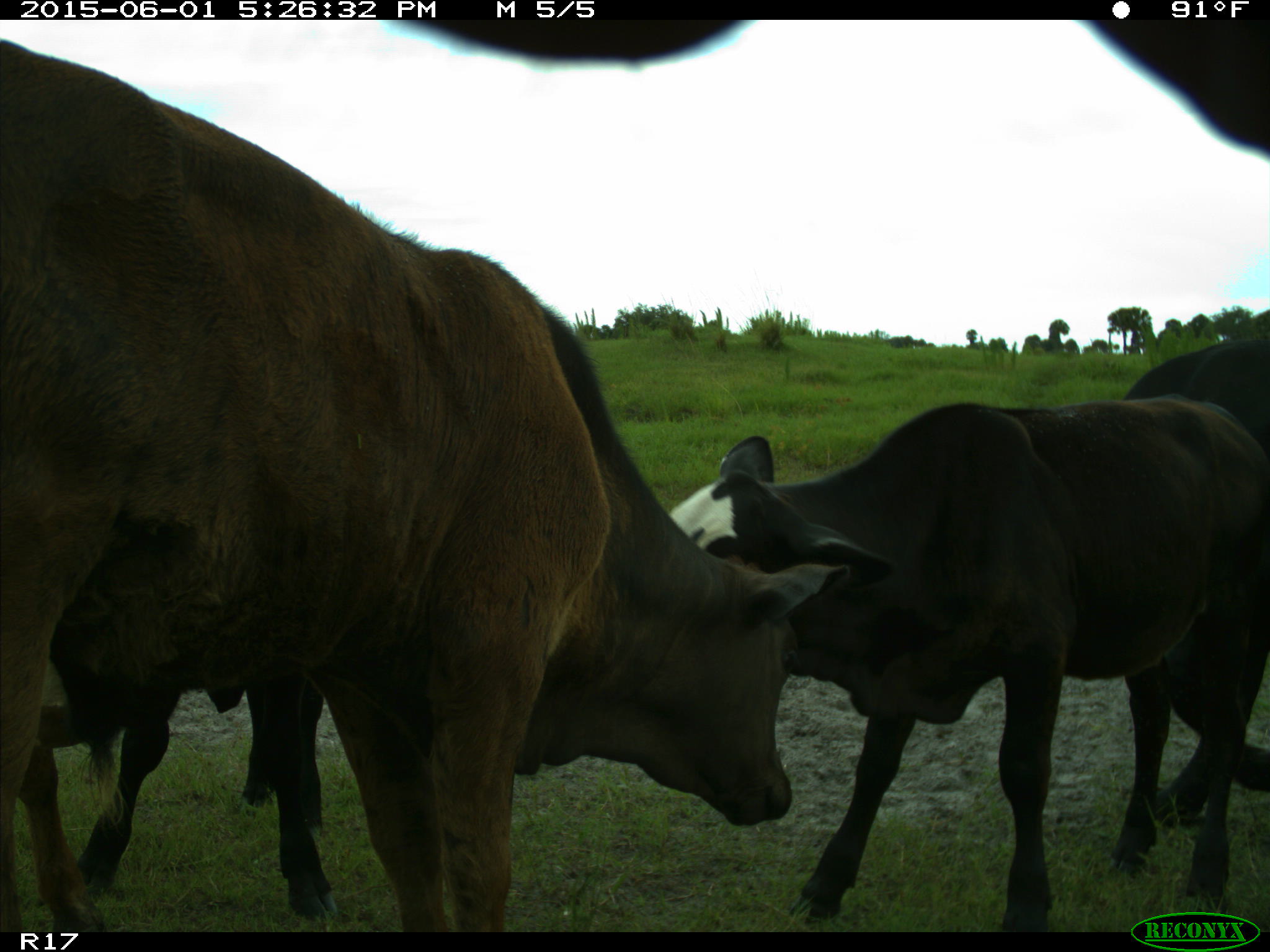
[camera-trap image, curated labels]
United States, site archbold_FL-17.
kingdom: Animalia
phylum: Chordata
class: Mammalia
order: Artiodactyla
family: Bovidae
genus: Bos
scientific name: Bos taurus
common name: domestic cow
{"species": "Bos taurus (domestic cow)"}